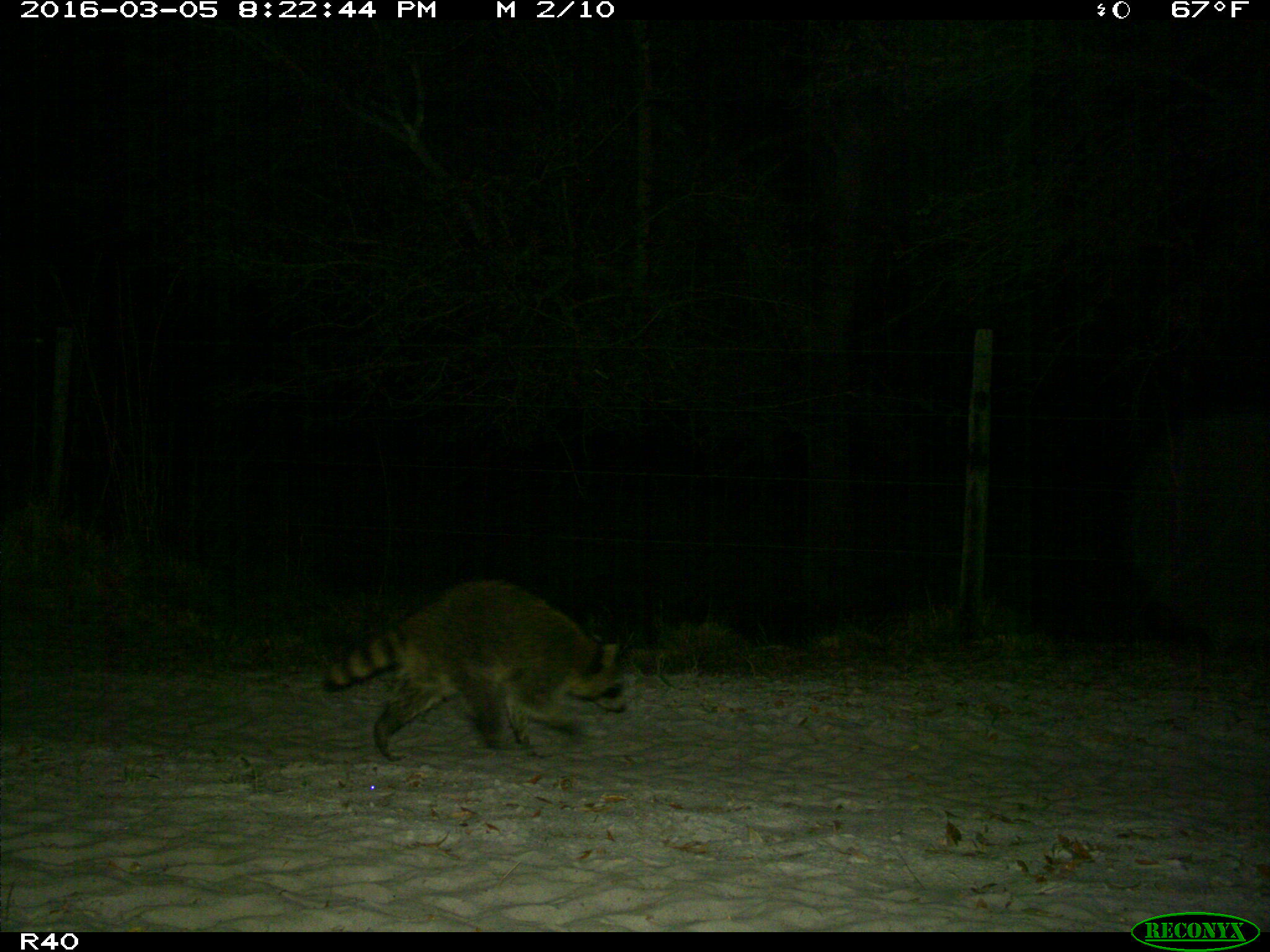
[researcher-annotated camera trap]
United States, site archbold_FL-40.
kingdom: Animalia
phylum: Chordata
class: Mammalia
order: Carnivora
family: Procyonidae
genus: Procyon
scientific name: Procyon lotor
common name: common raccoon